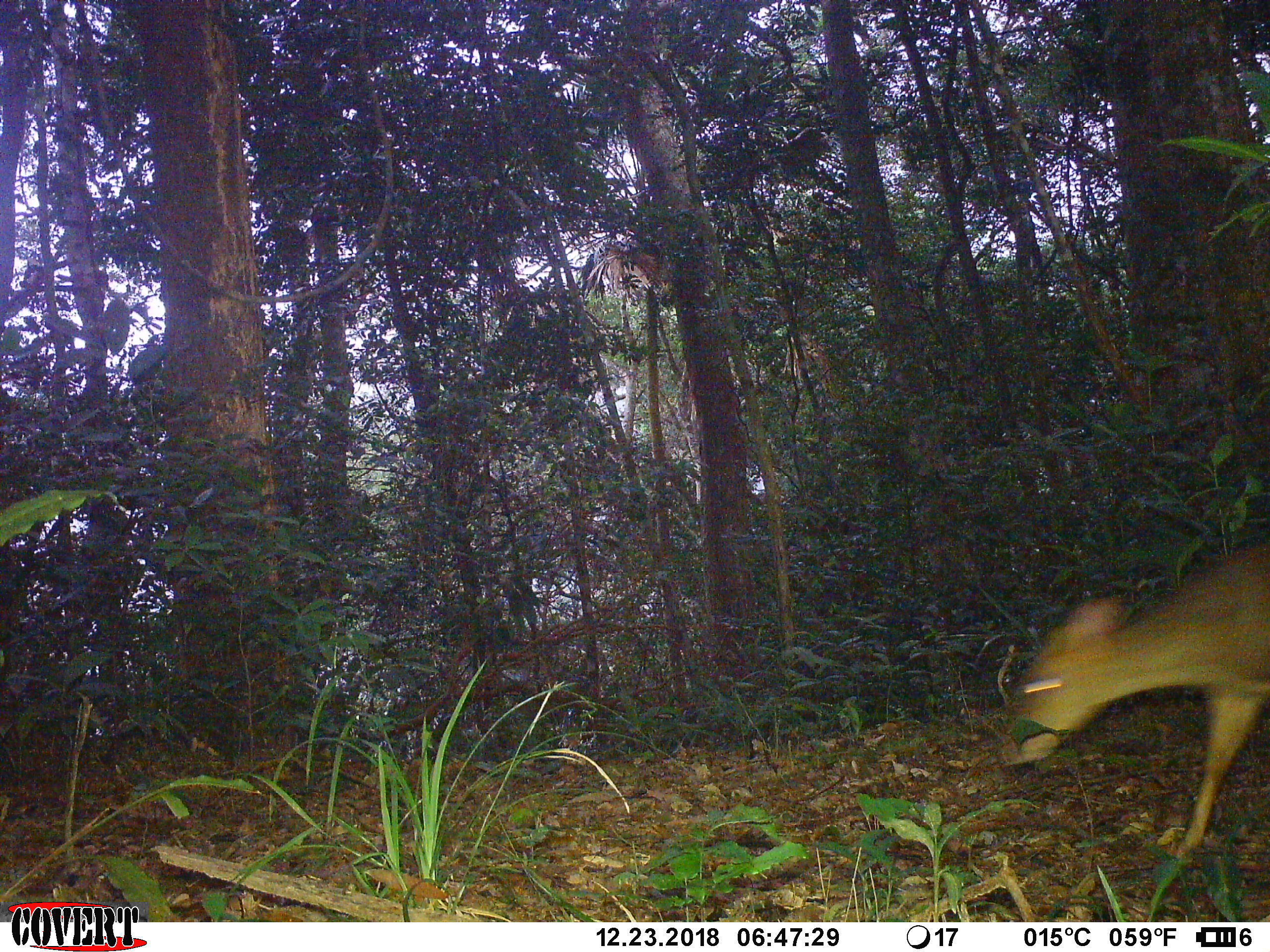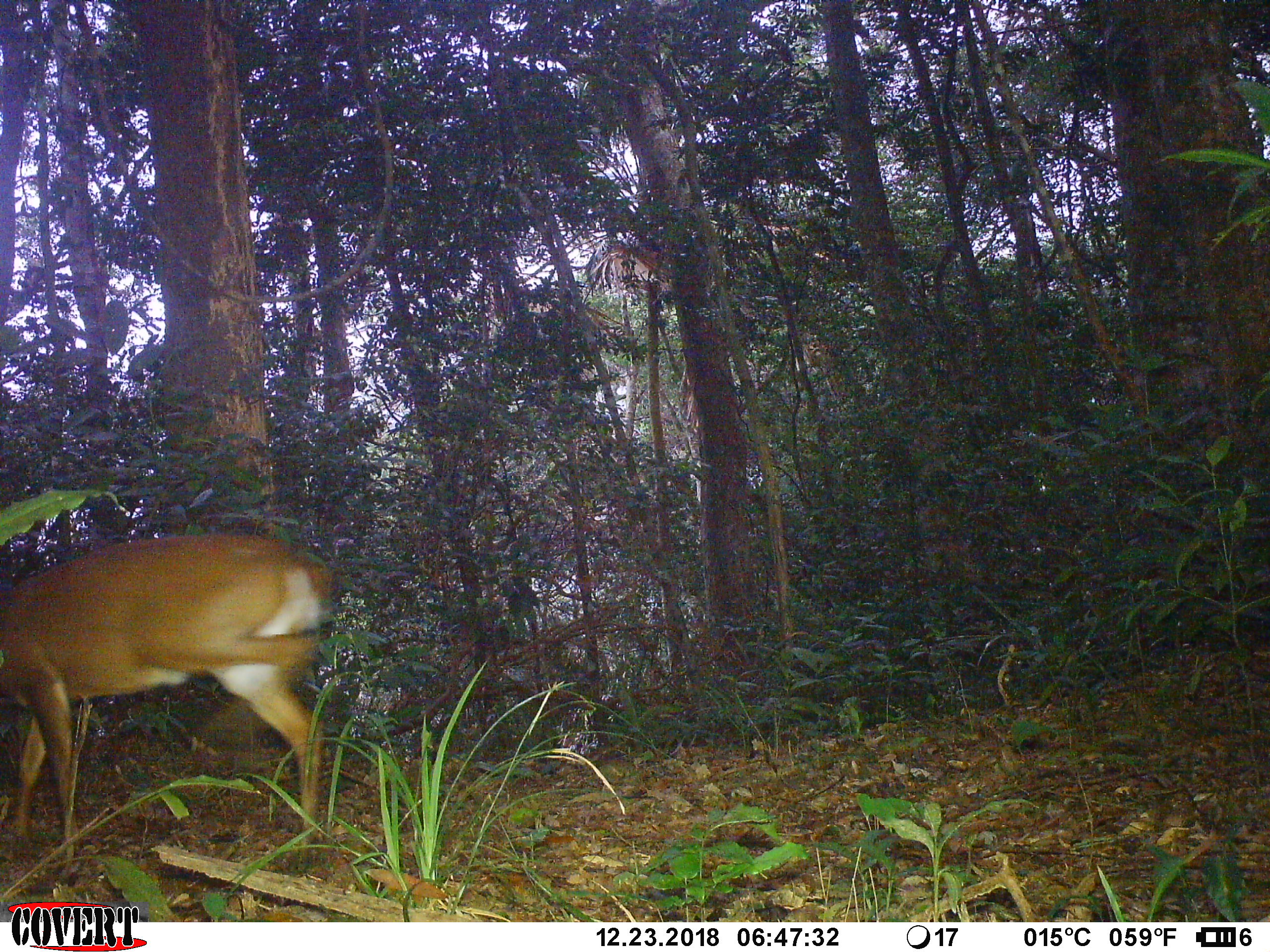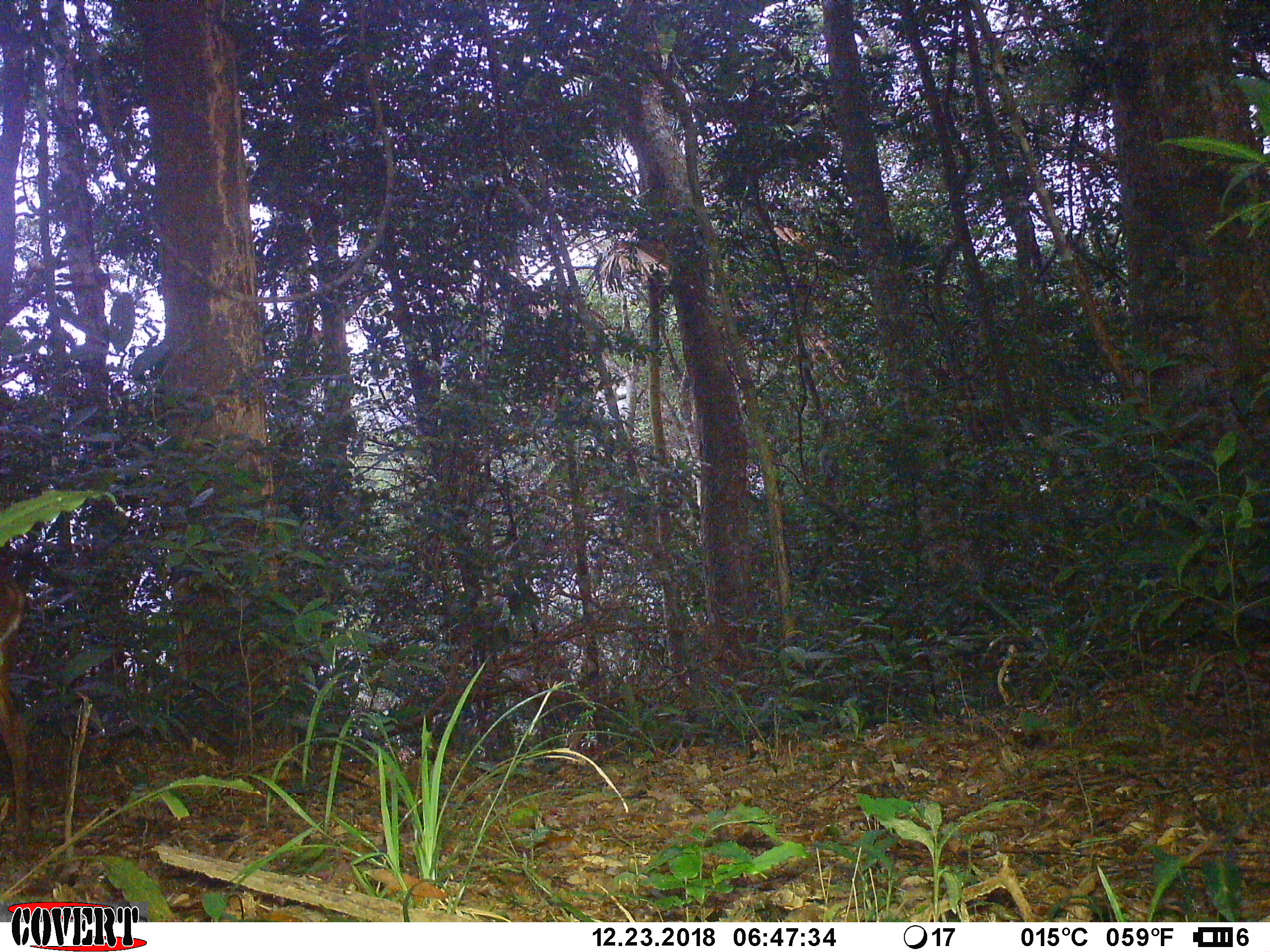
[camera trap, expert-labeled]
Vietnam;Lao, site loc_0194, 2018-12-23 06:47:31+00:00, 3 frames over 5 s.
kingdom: Animalia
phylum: Chordata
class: Mammalia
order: Artiodactyla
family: Cervidae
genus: Muntiacus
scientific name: Muntiacus vuquangensis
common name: large-antlered muntjac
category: large antlered muntjac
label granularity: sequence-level